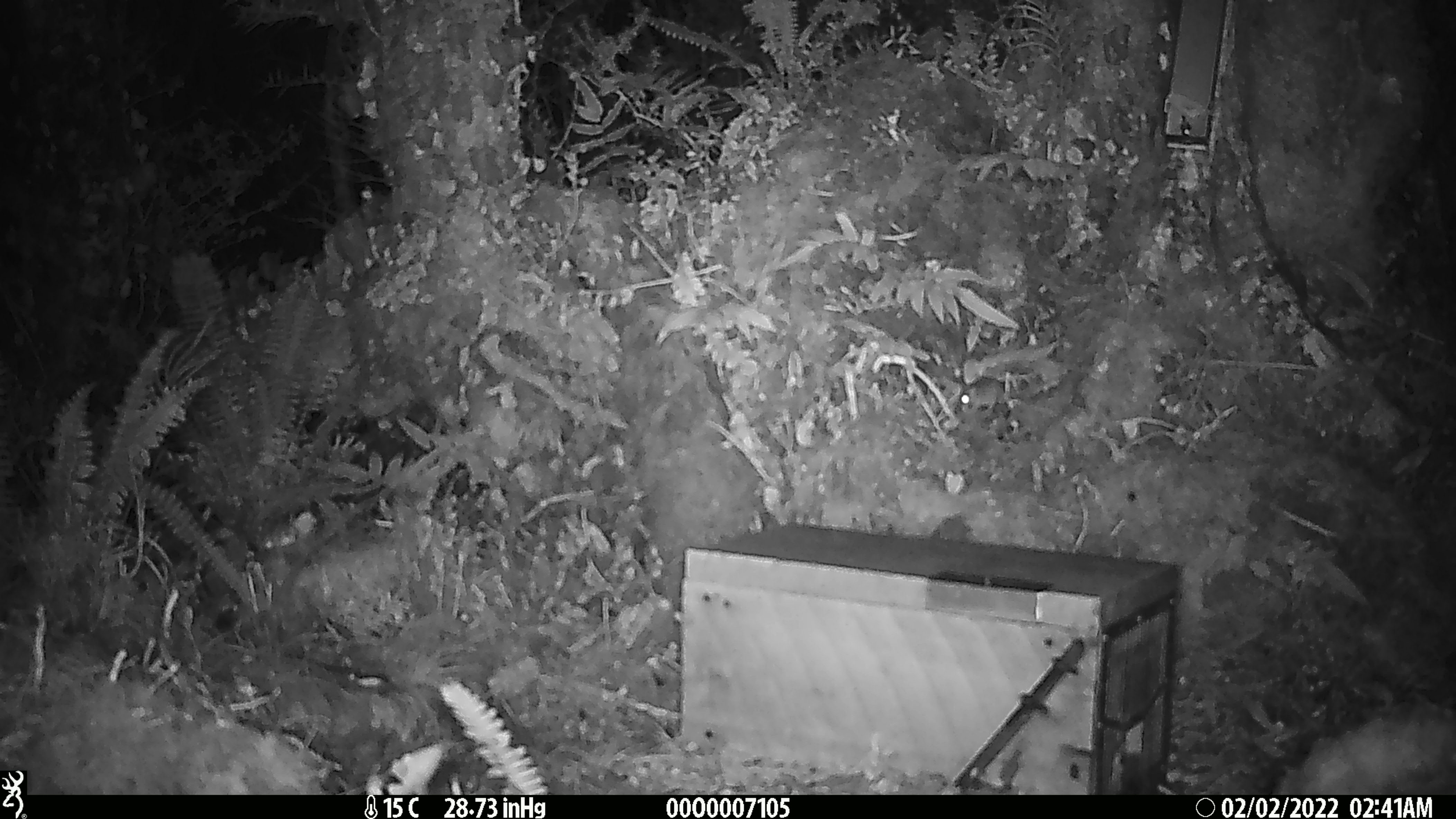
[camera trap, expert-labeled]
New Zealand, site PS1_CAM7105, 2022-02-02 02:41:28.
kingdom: Animalia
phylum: Chordata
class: Mammalia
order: Rodentia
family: Muridae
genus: Mus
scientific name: Mus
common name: mouse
Mouse (Mus).